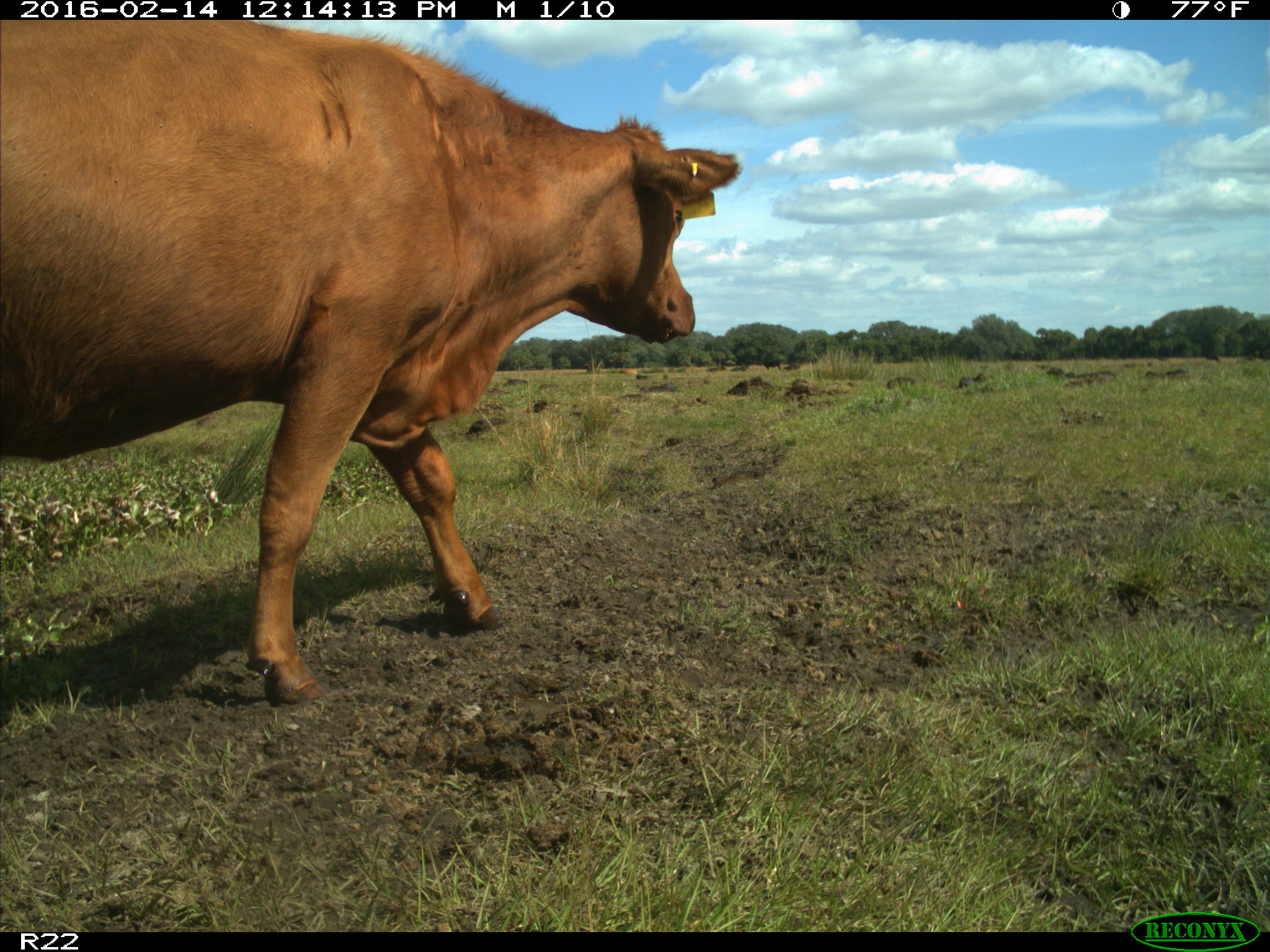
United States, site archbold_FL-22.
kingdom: Animalia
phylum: Chordata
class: Mammalia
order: Artiodactyla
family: Bovidae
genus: Bos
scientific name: Bos taurus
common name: domestic cow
Bos taurus (domestic cow).